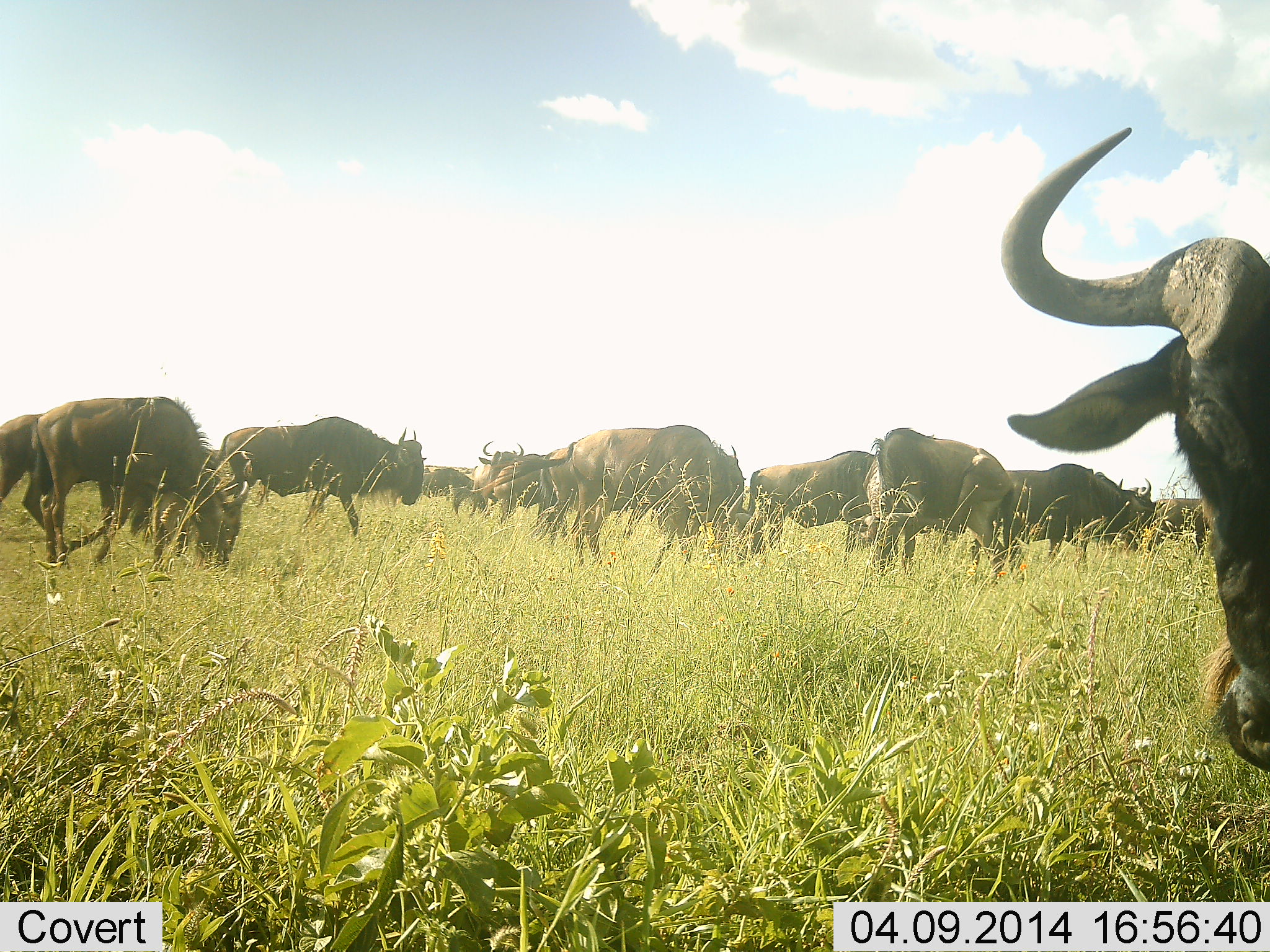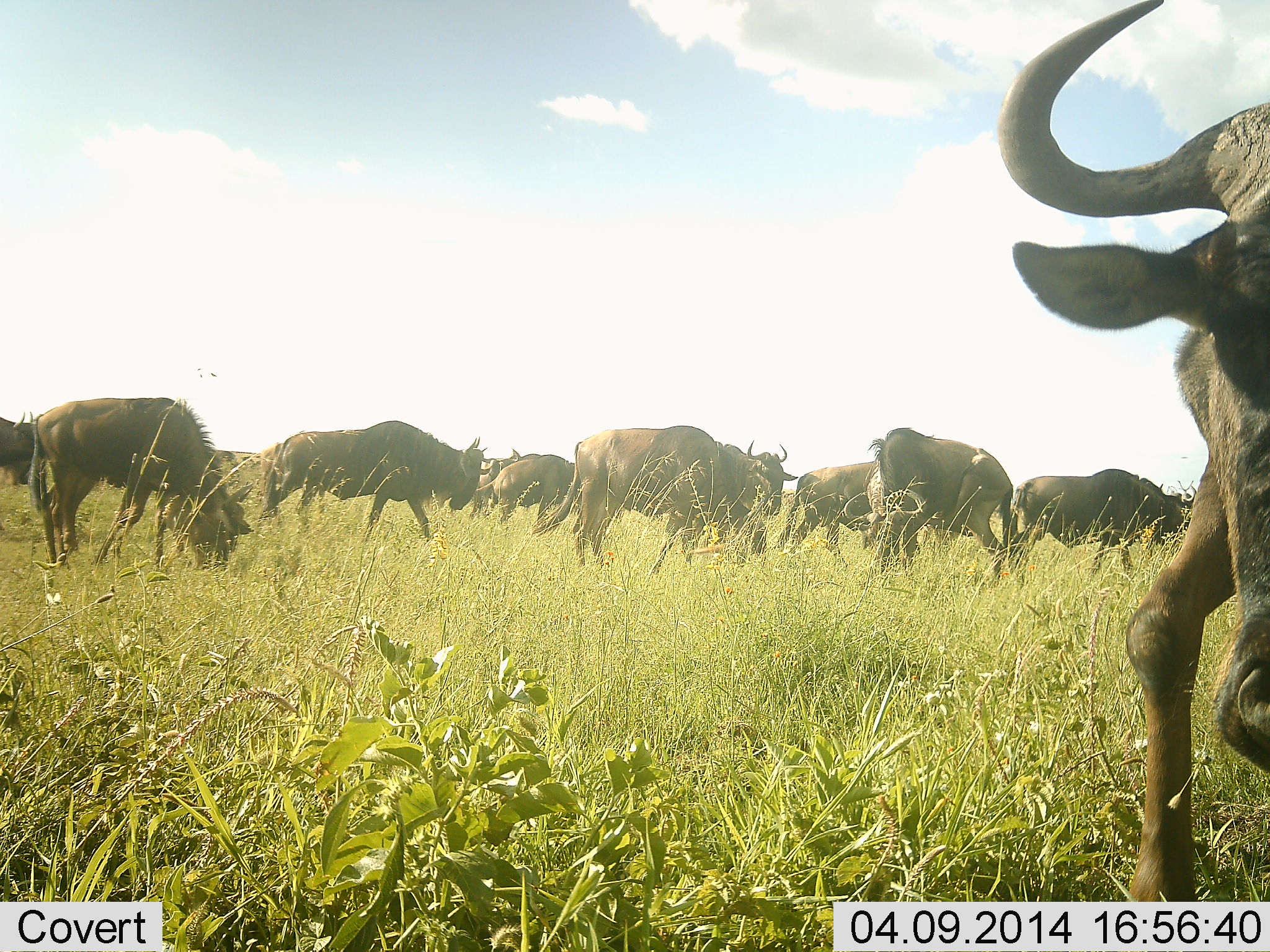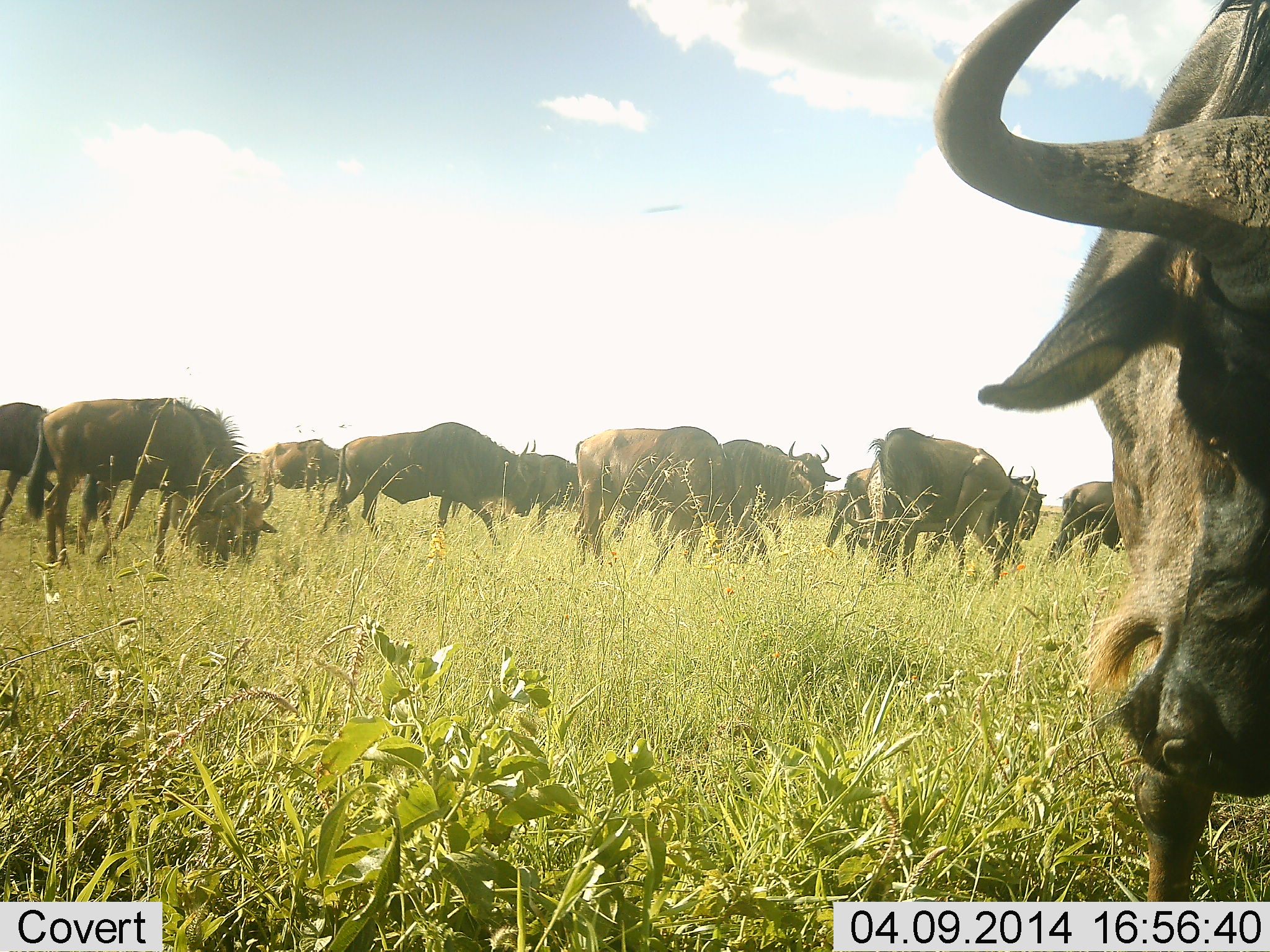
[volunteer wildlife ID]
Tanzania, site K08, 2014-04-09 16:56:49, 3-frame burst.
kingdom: Animalia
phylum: Chordata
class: Mammalia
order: Artiodactyla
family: Bovidae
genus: Connochaetes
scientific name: Connochaetes taurinus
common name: blue wildebeest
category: wildebeest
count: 11-50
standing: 50%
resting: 0%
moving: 90%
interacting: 0%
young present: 10%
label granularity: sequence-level